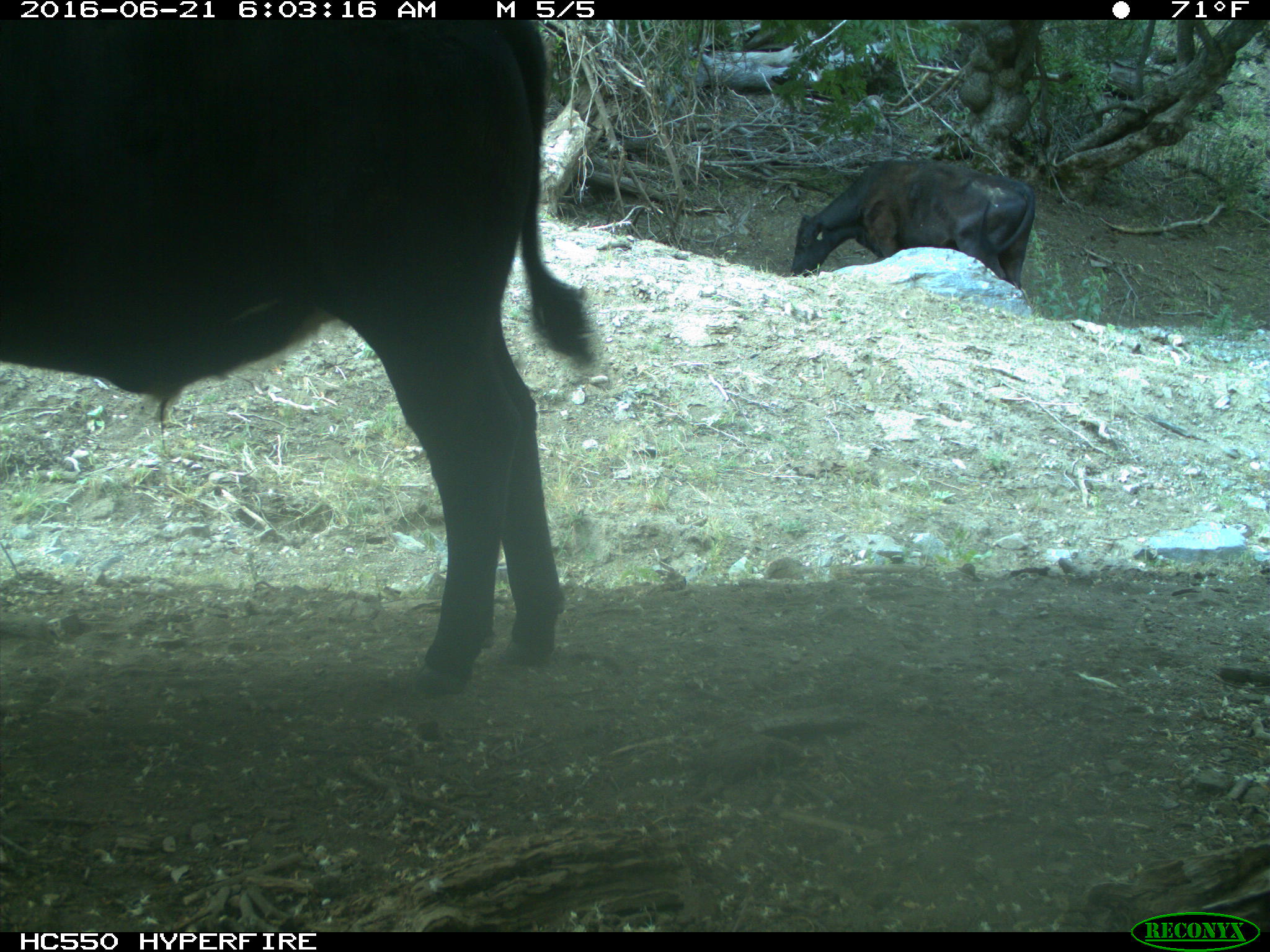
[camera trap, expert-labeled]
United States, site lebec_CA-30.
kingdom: Animalia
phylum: Chordata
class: Mammalia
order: Artiodactyla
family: Bovidae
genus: Bos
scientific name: Bos taurus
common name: domestic cow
Bos taurus (domestic cow).